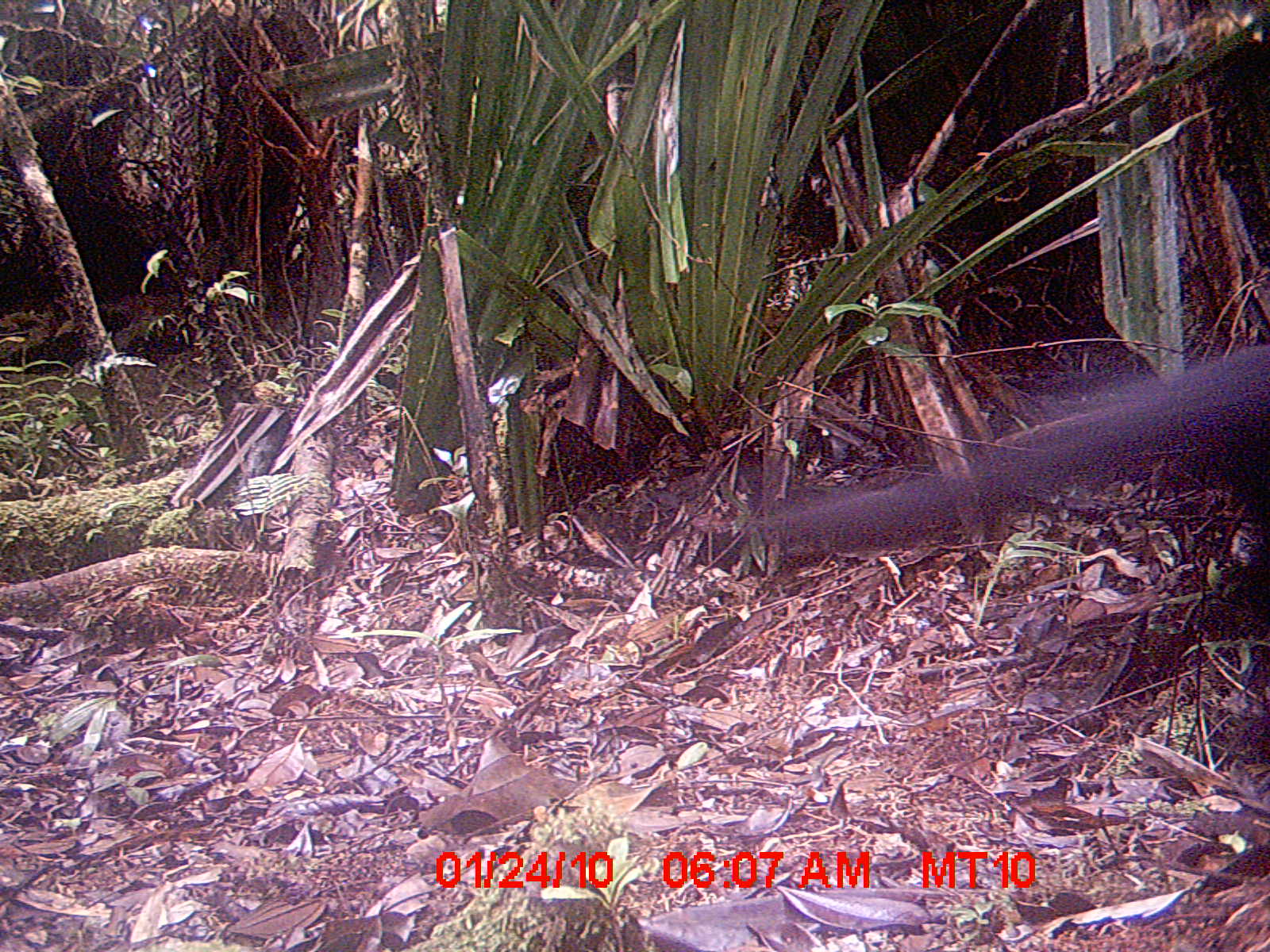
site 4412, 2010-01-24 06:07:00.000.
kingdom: Animalia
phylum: Chordata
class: Mammalia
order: Carnivora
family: Felidae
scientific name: Felidae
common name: felids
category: felis sp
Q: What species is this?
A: Felis sp (felids) (Felidae).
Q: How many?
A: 1.